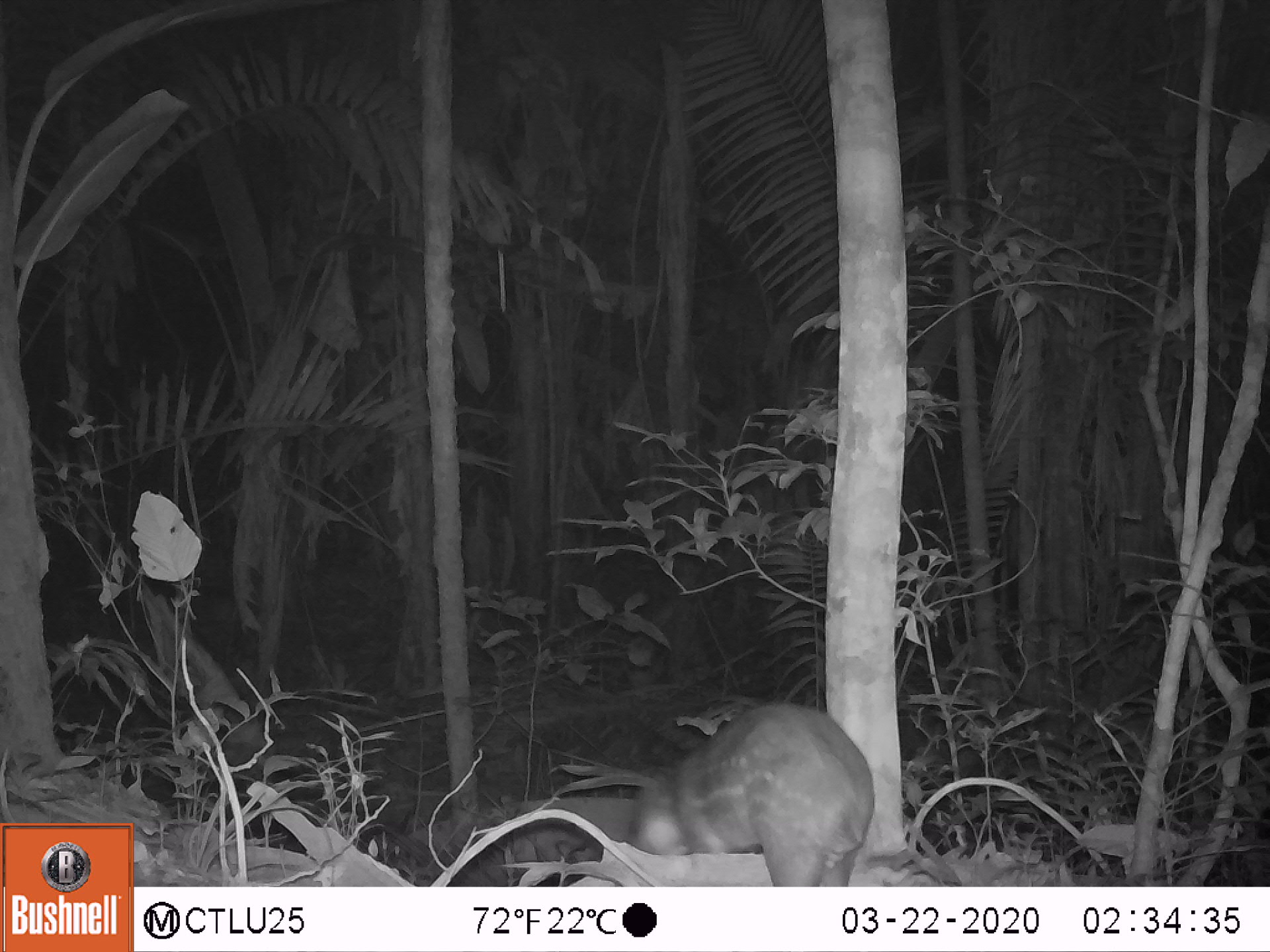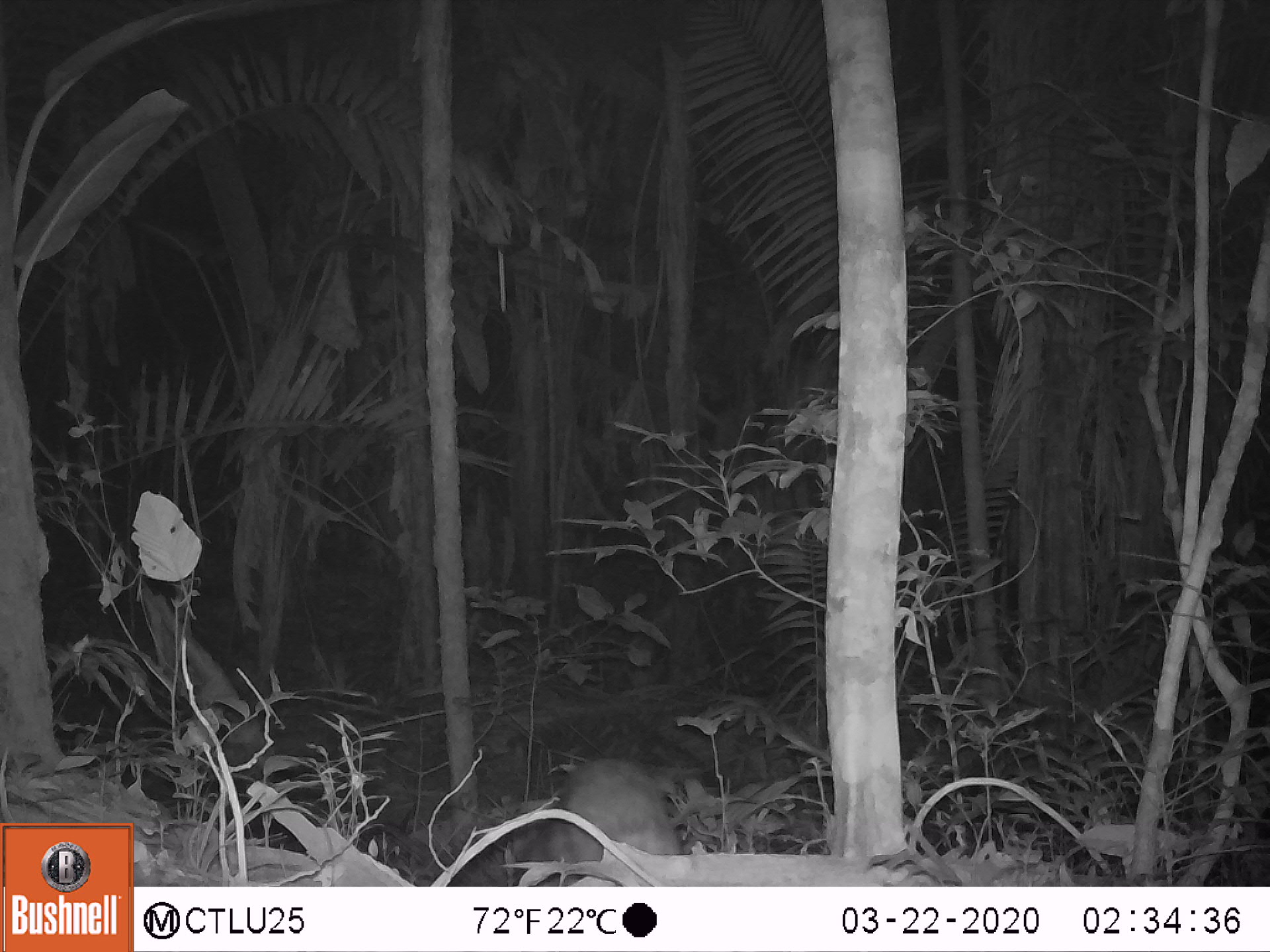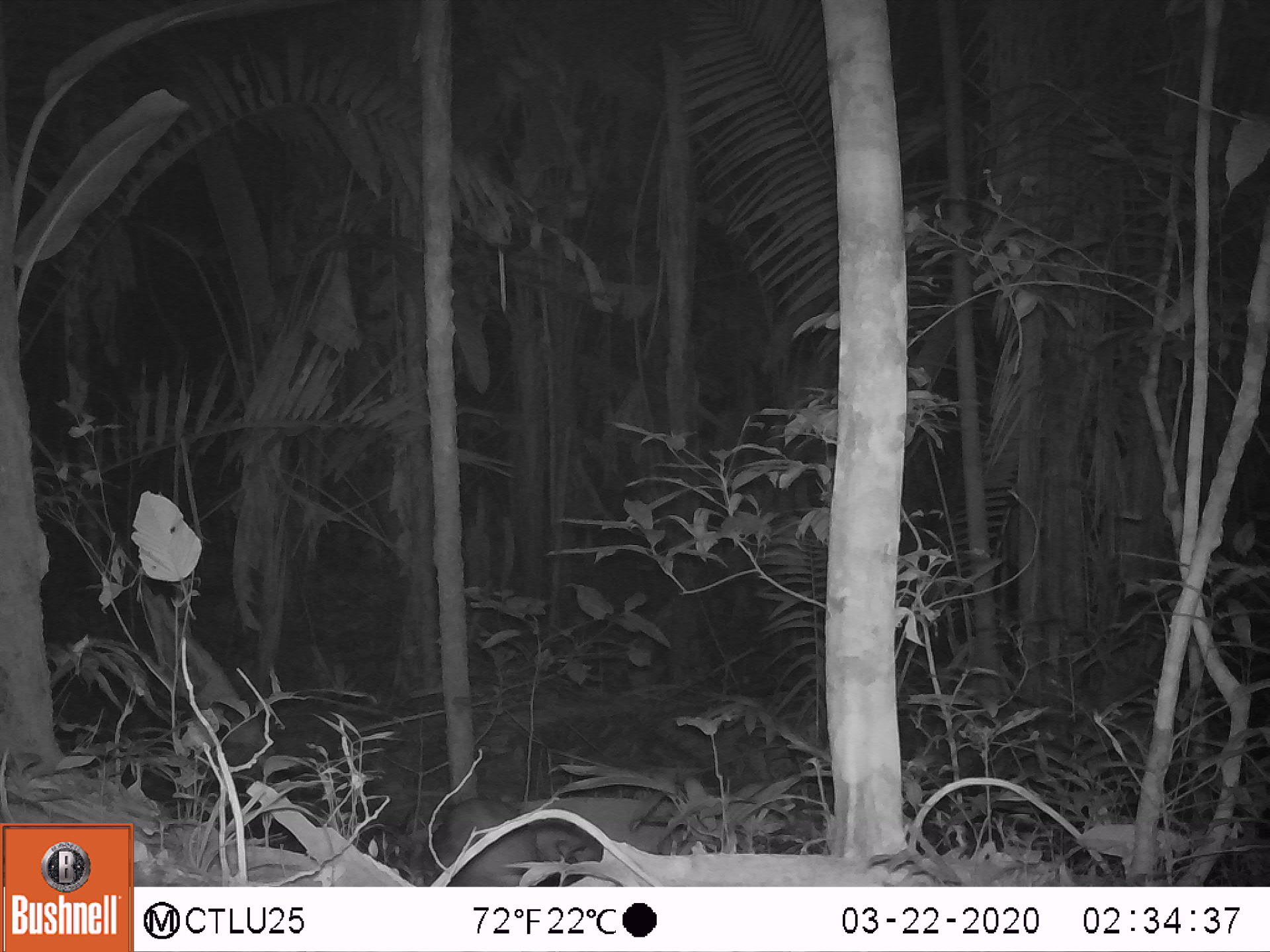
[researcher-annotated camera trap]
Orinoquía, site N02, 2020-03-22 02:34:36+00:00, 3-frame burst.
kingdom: Animalia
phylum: Chordata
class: Mammalia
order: Rodentia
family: Cuniculidae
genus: Cuniculus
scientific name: Cuniculus paca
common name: spotted paca